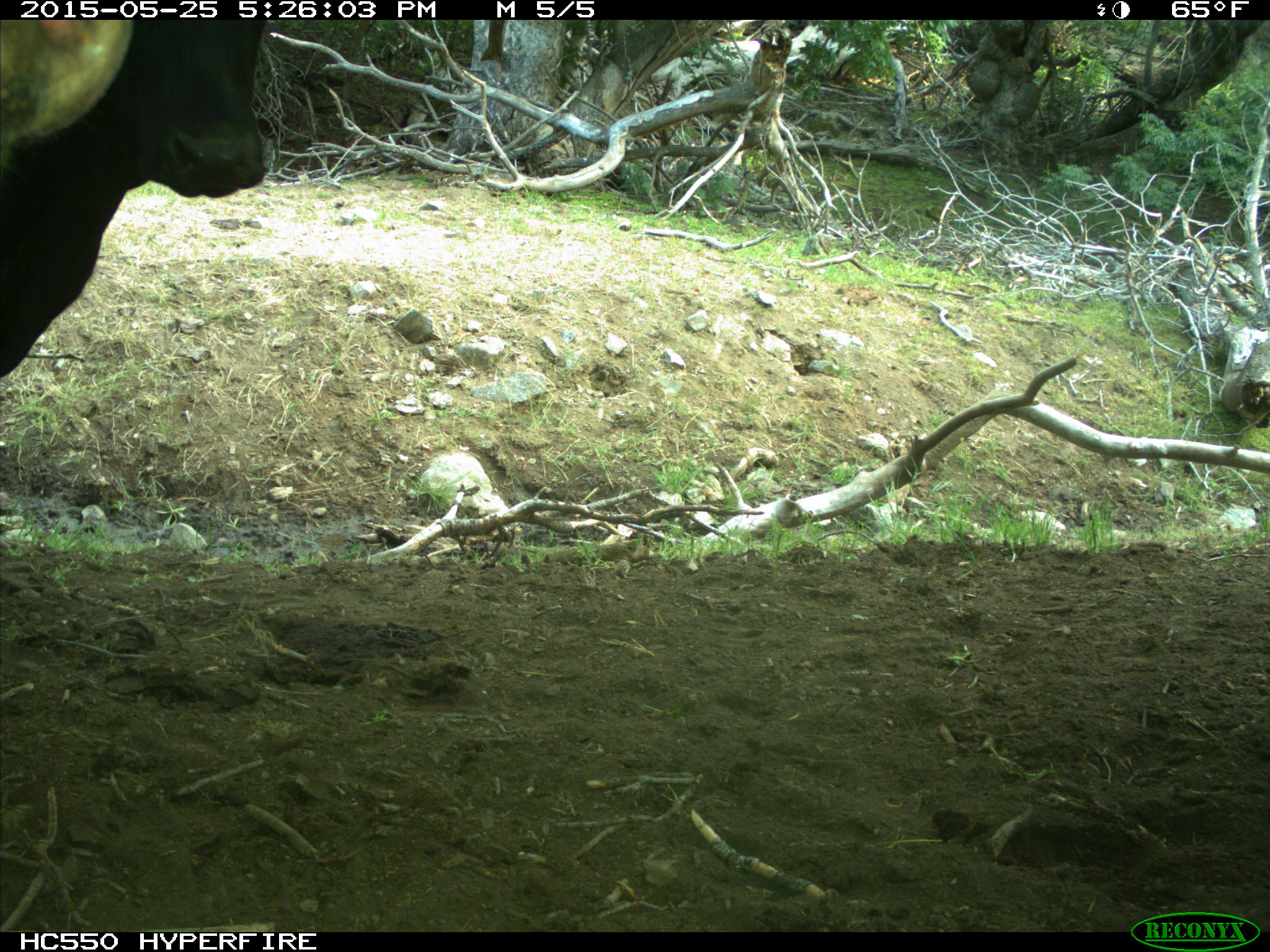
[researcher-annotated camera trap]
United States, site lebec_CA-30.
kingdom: Animalia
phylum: Chordata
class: Mammalia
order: Artiodactyla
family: Bovidae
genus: Bos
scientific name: Bos taurus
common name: domestic cow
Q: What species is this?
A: Bos taurus (domestic cow).